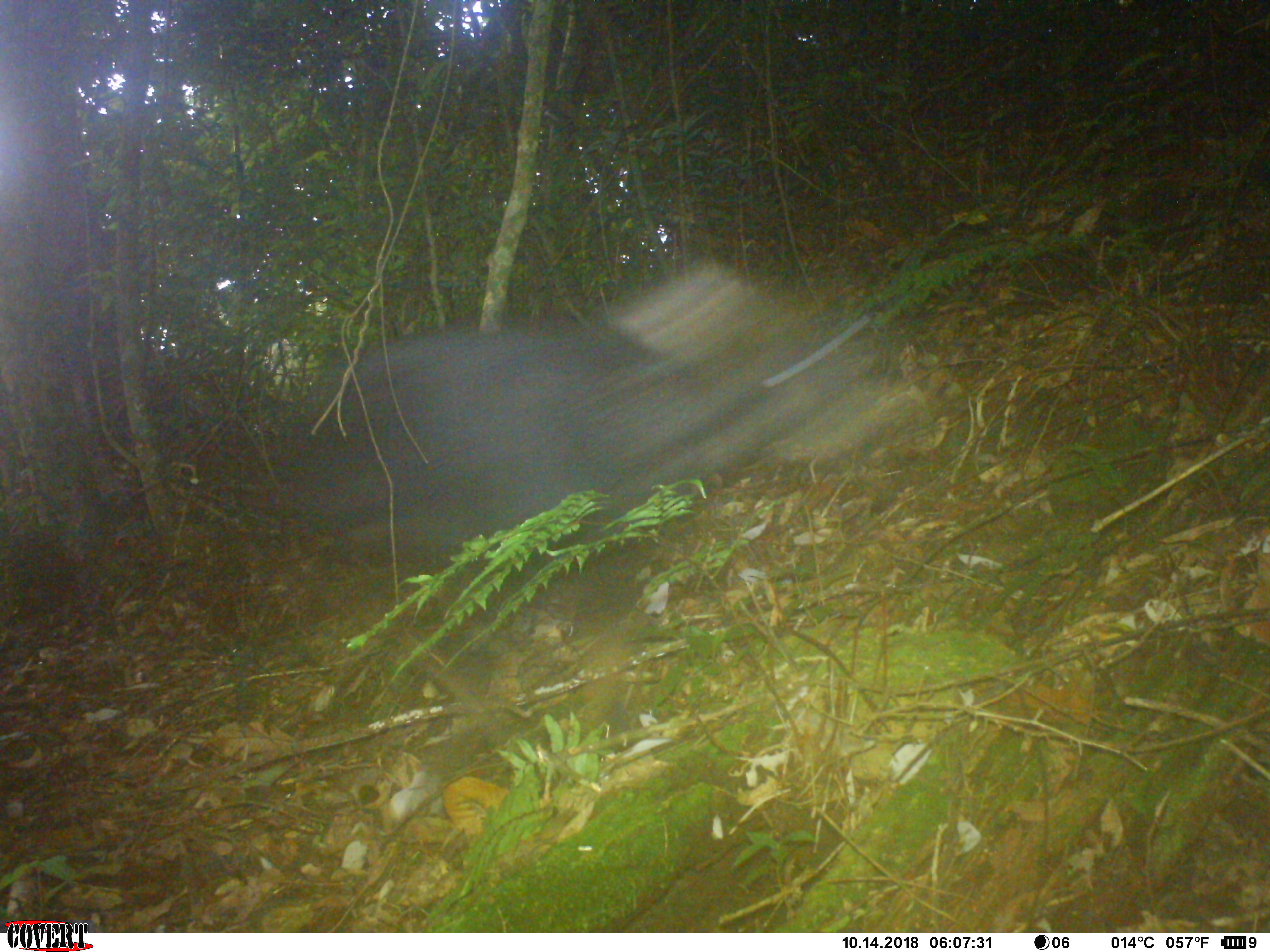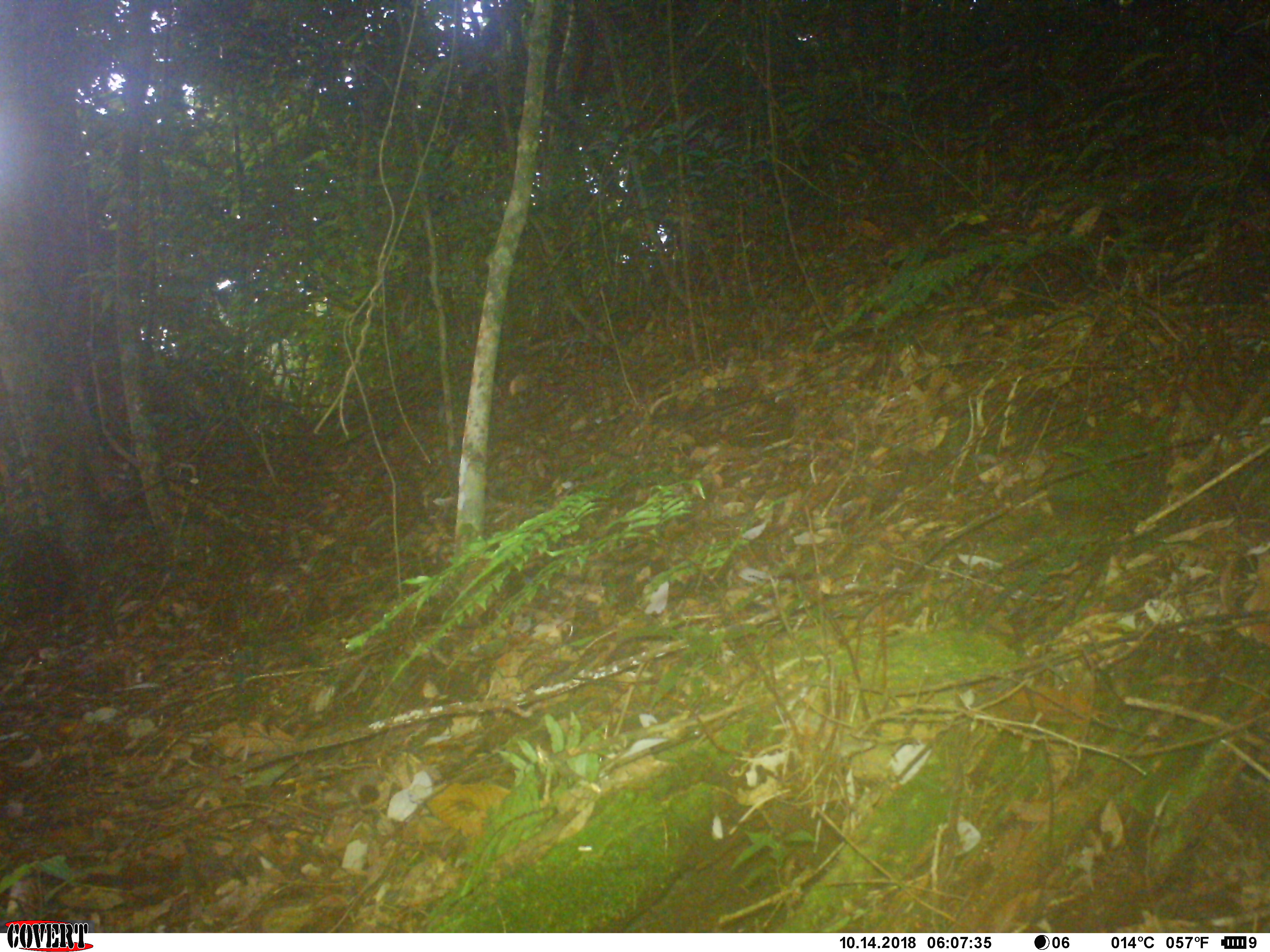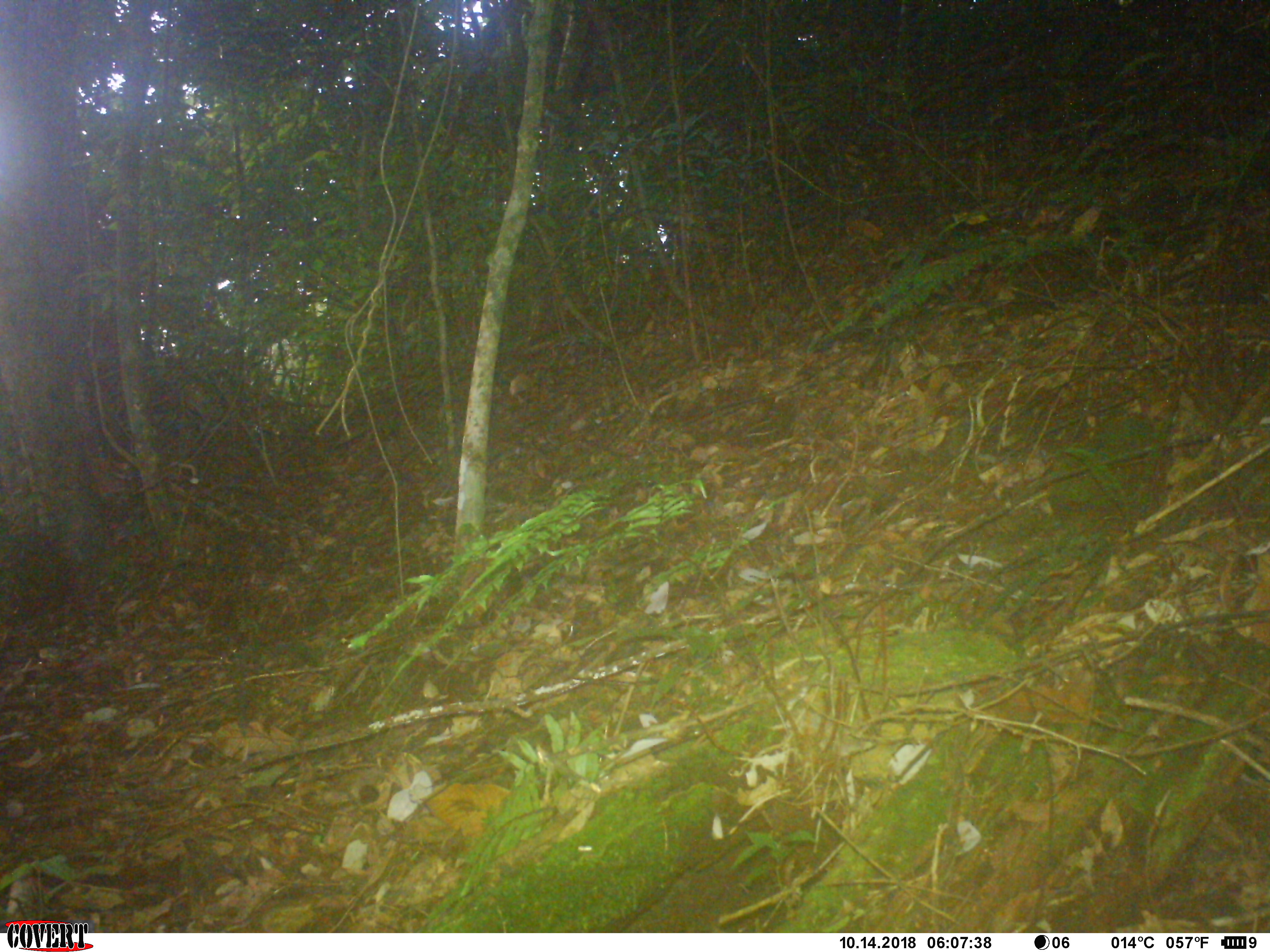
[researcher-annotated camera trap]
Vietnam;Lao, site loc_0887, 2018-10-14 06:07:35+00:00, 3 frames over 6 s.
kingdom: Animalia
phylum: Chordata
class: Mammalia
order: Artiodactyla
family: Bovidae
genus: Capricornis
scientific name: Capricornis sumatraensis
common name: chinese serow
Chinese serow (Capricornis sumatraensis). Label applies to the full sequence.